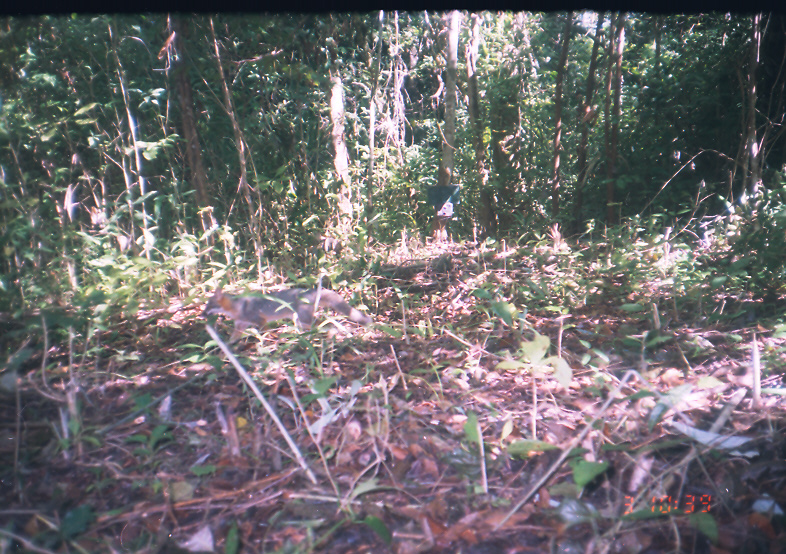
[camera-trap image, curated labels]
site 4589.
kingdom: Animalia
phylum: Chordata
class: Mammalia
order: Carnivora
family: Canidae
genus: Urocyon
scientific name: Urocyon cinereoargenteus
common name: gray fox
Urocyon cinereoargenteus (gray fox).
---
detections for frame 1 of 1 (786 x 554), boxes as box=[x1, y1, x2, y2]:
urocyon cinereoargenteus: box=[202, 285, 372, 346]